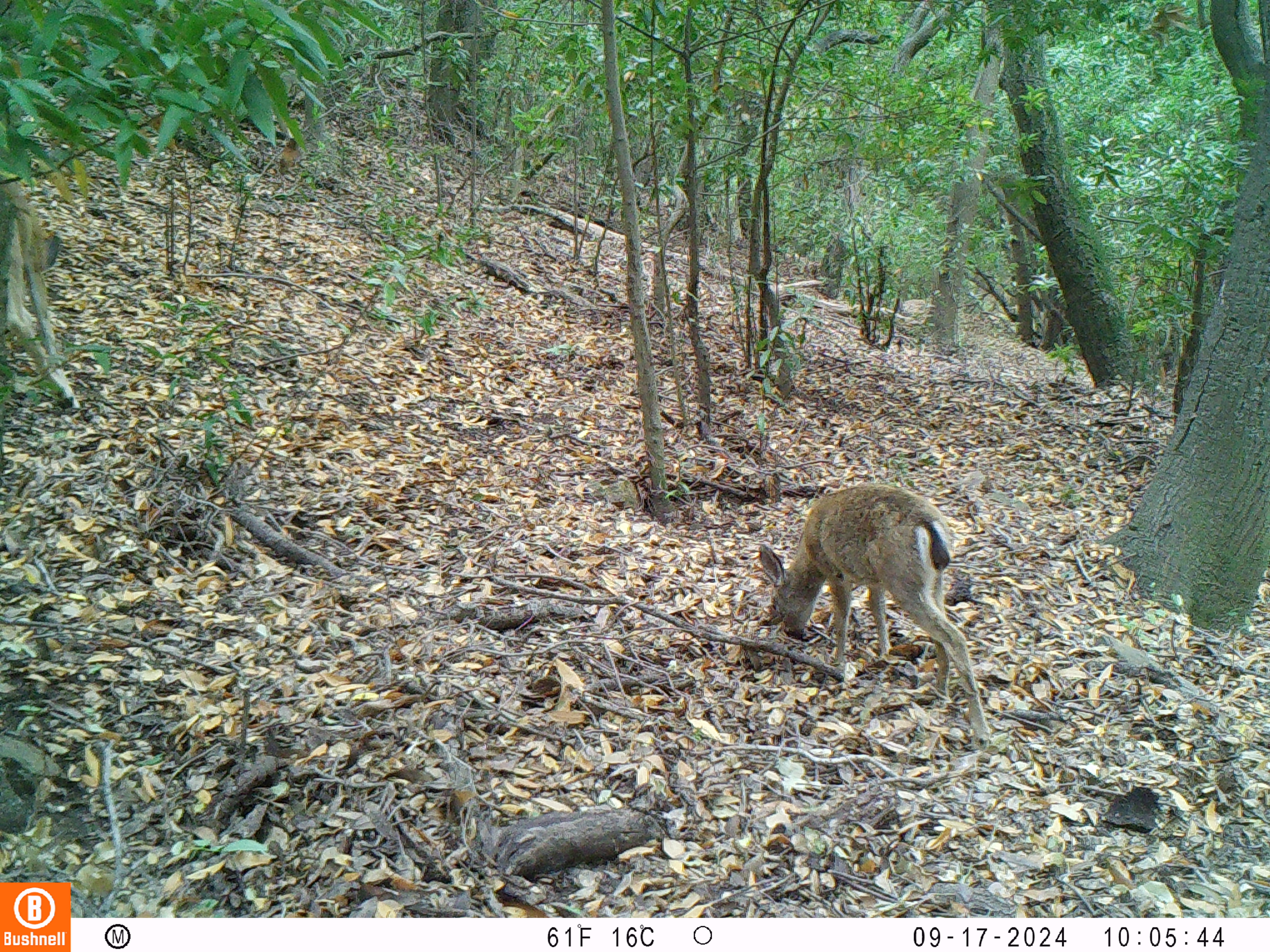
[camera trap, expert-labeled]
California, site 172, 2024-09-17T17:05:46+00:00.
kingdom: Animalia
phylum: Chordata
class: Mammalia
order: Artiodactyla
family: Cervidae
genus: Odocoileus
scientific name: Odocoileus hemionus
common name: mule deer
Mule deer (Odocoileus hemionus).